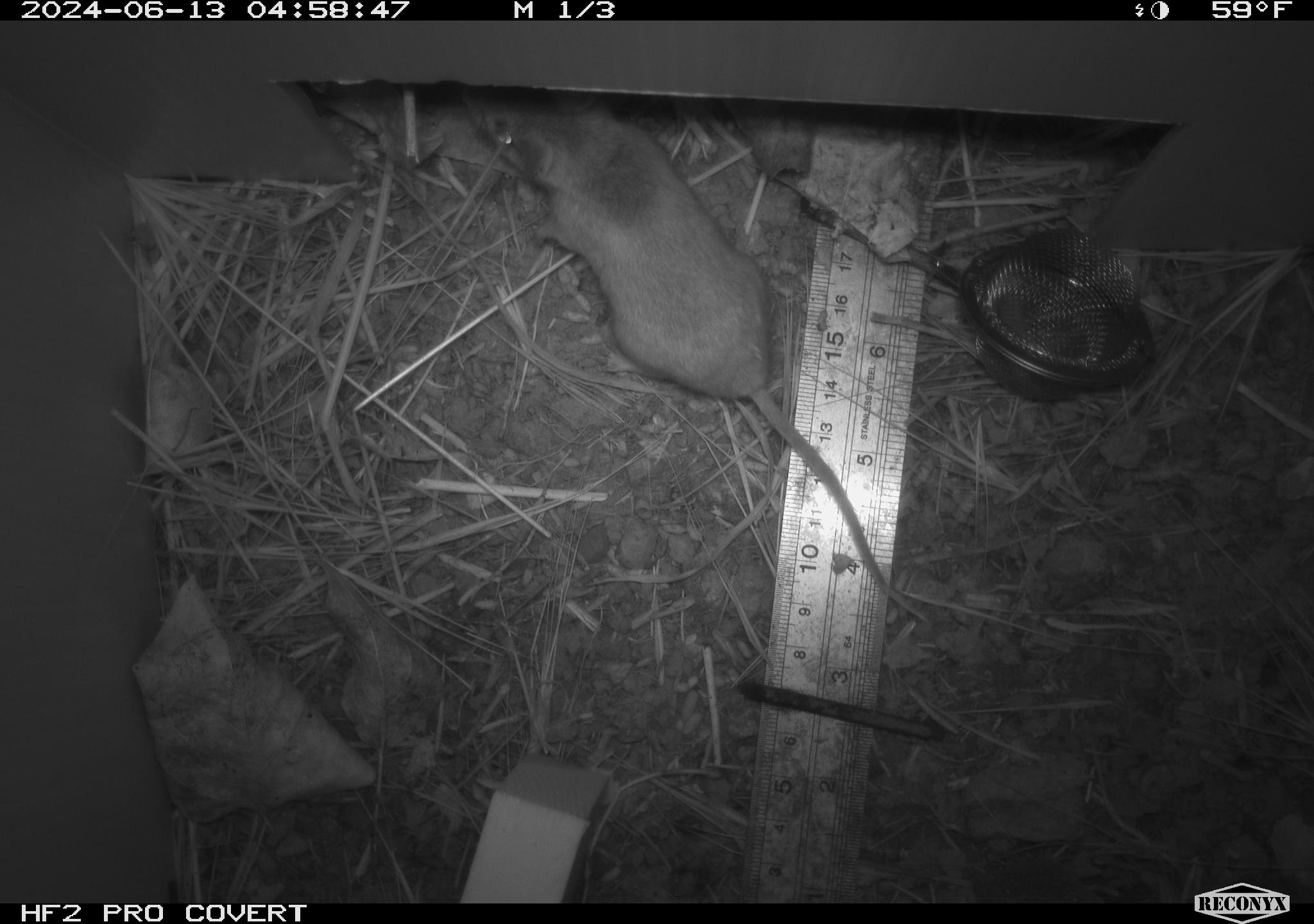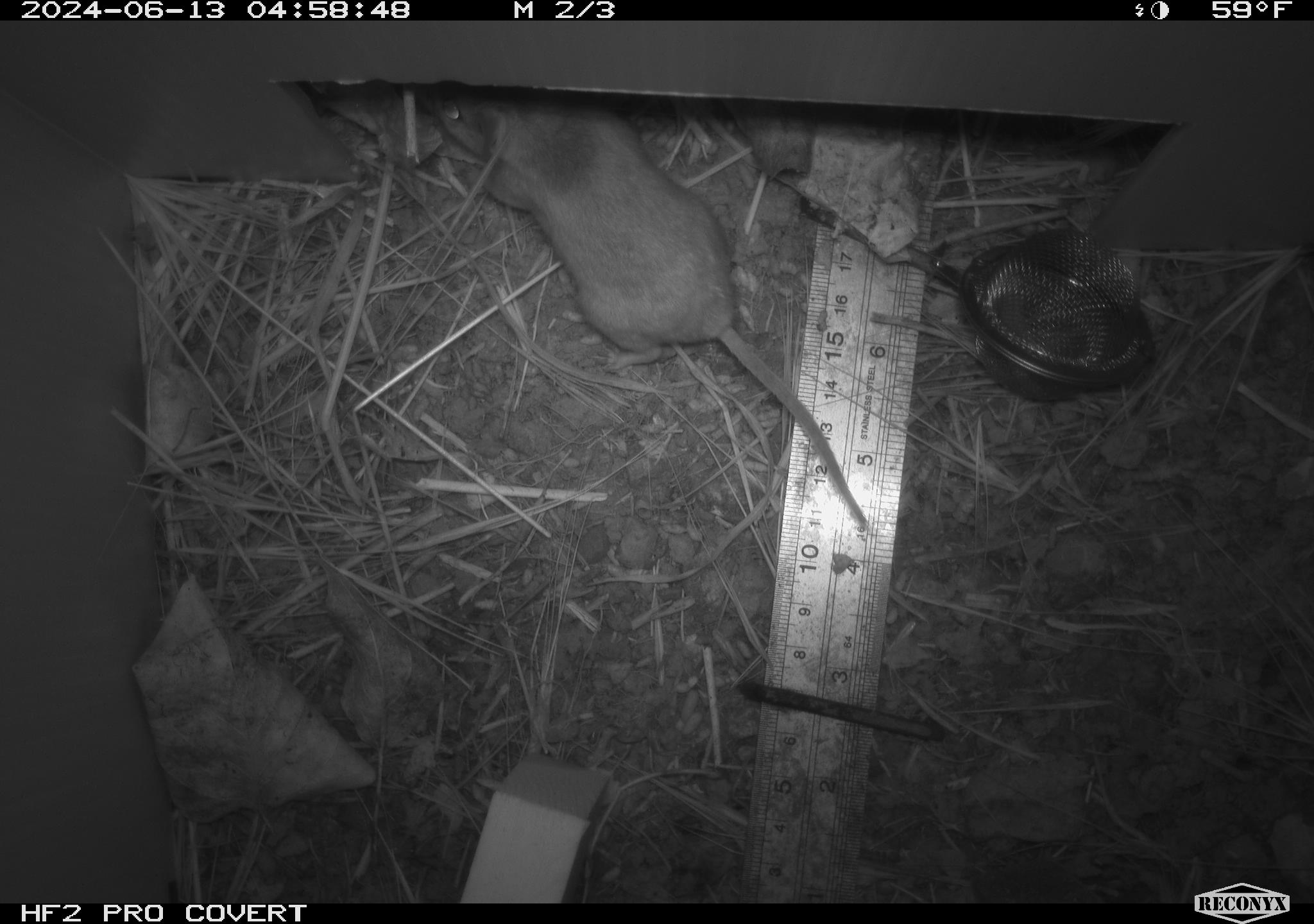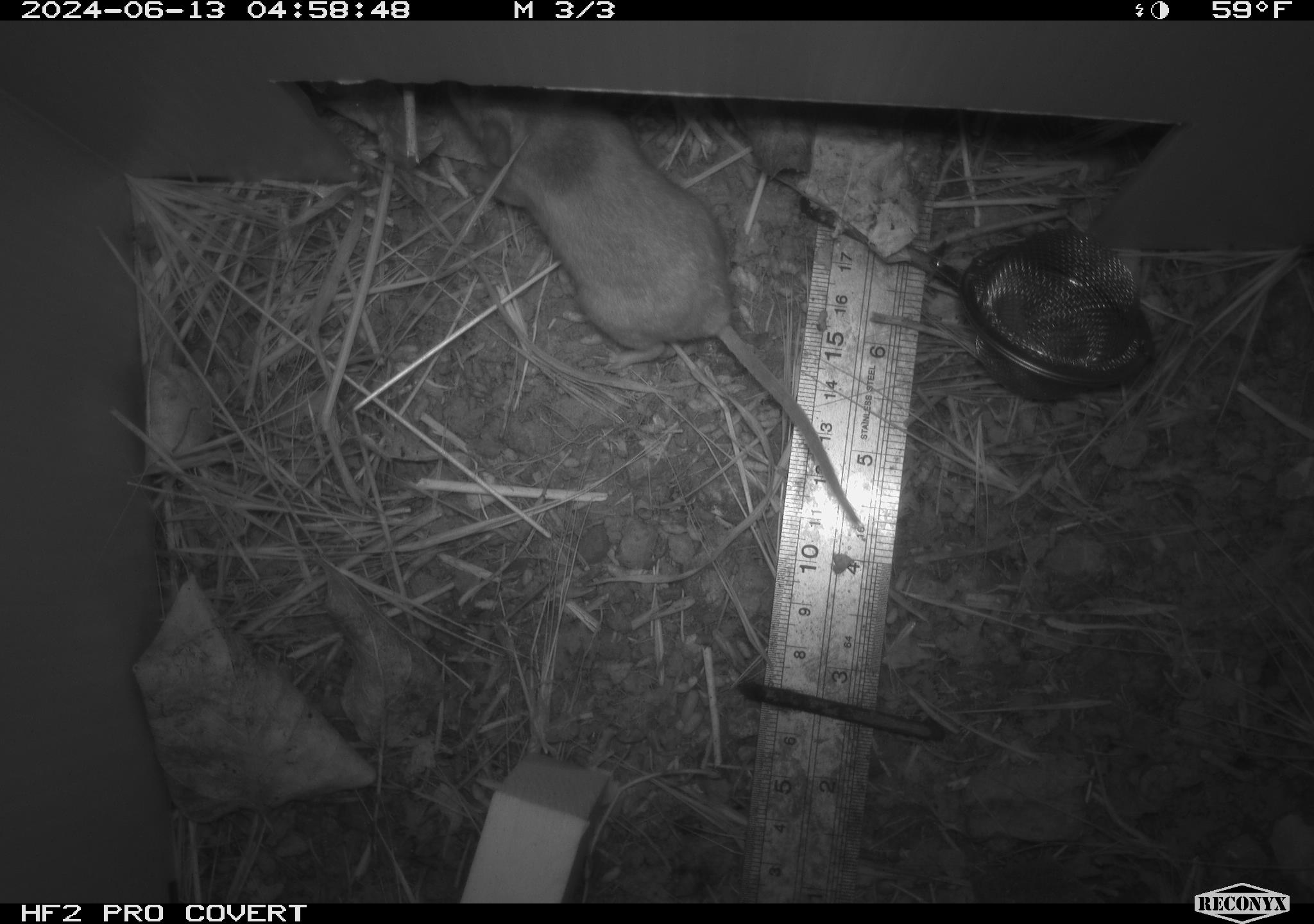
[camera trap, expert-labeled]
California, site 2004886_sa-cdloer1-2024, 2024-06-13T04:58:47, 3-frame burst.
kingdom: Animalia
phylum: Chordata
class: Mammalia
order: Rodentia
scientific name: Rodentia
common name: mouse species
Mouse species (Rodentia).